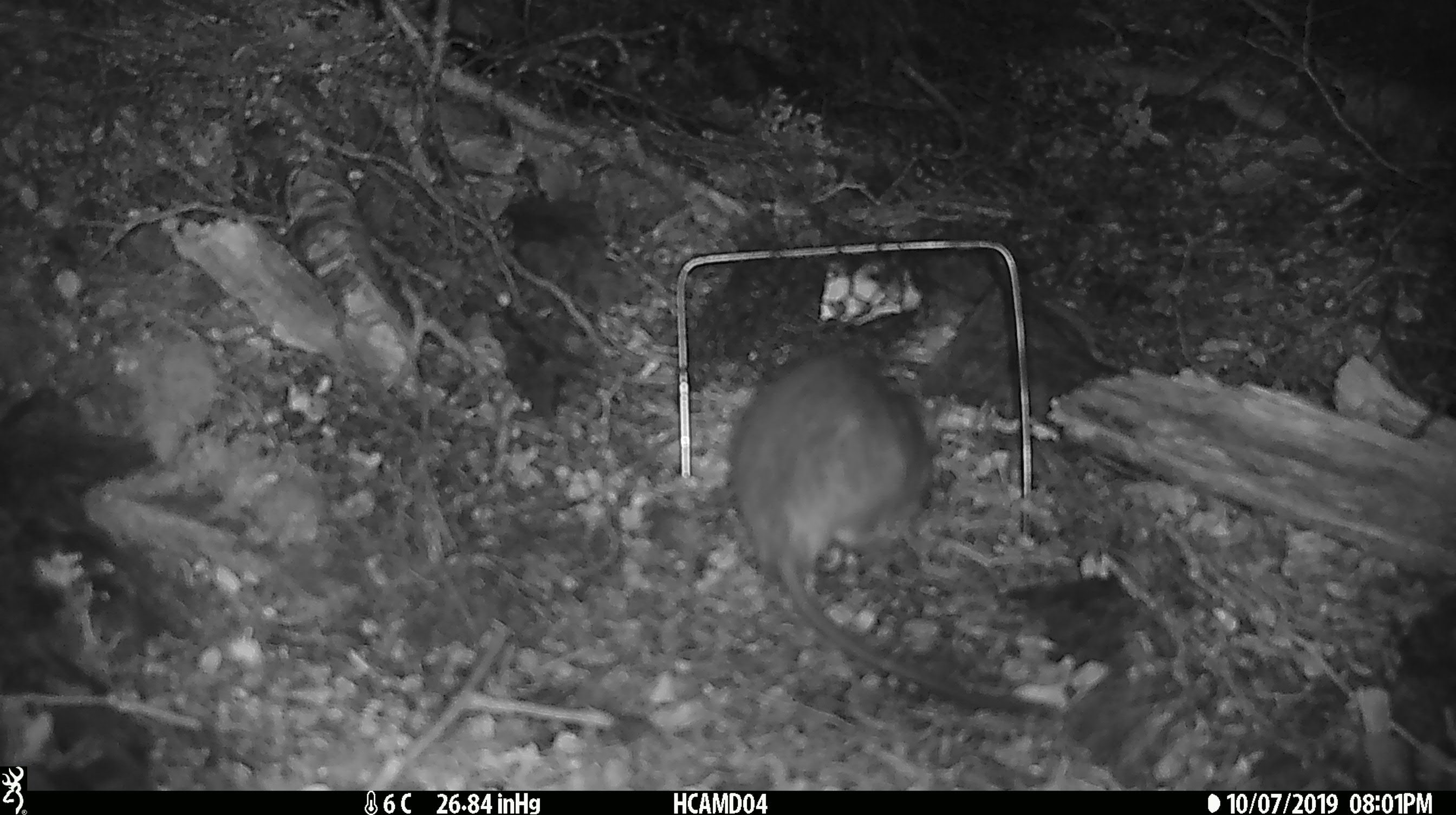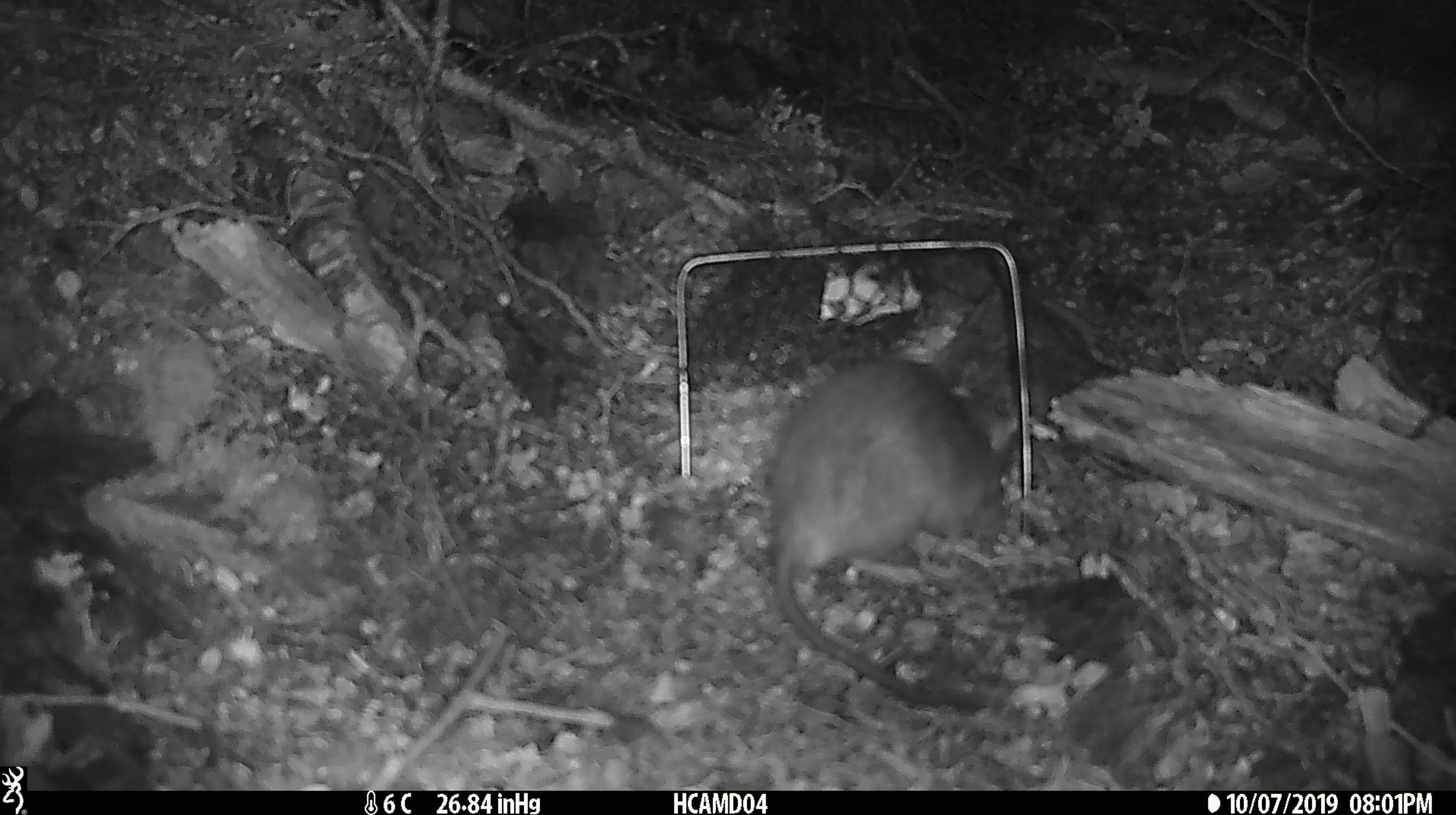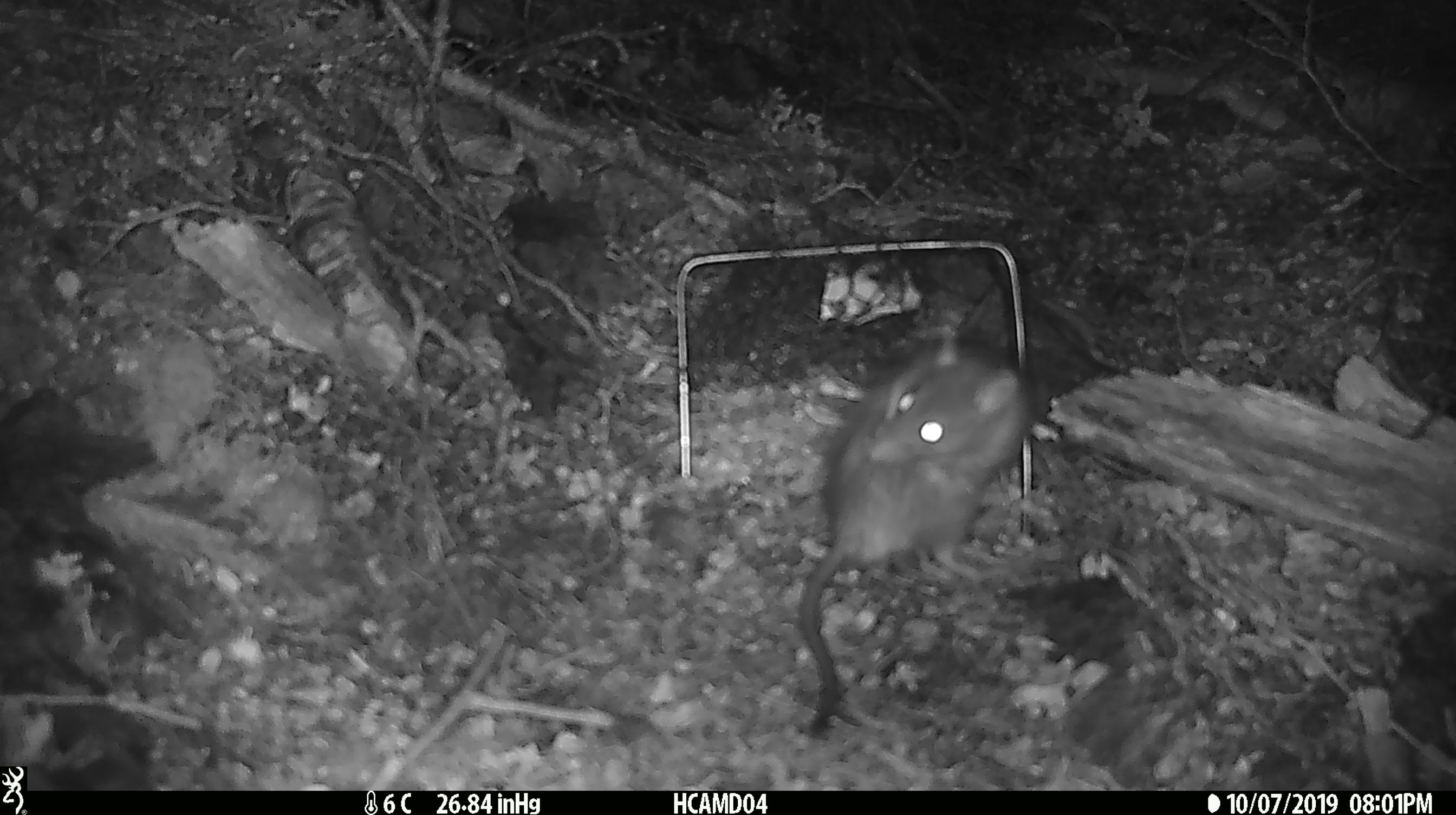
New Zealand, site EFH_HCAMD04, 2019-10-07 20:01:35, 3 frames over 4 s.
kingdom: Animalia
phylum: Chordata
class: Mammalia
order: Rodentia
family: Muridae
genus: Rattus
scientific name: Rattus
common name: rat